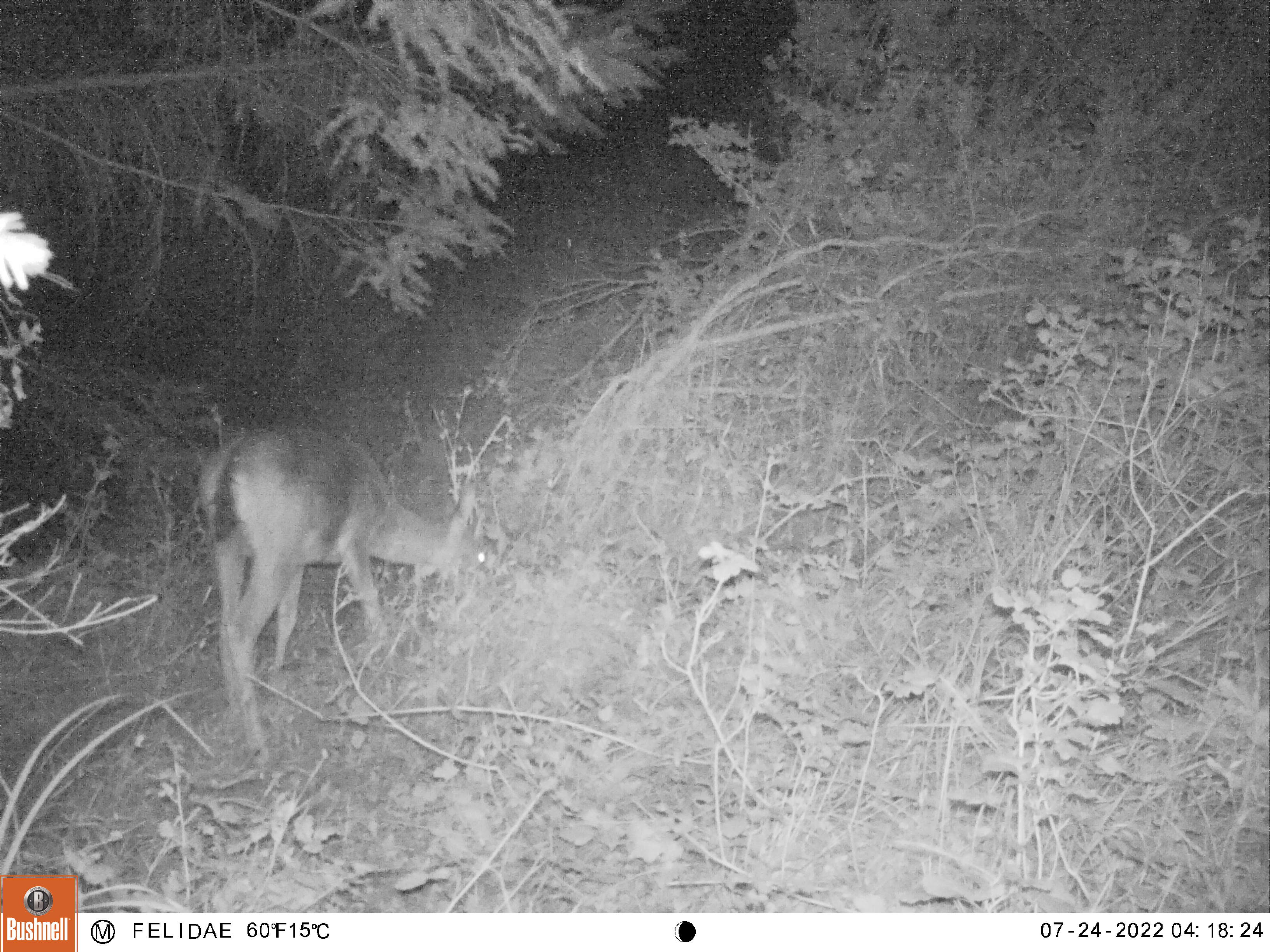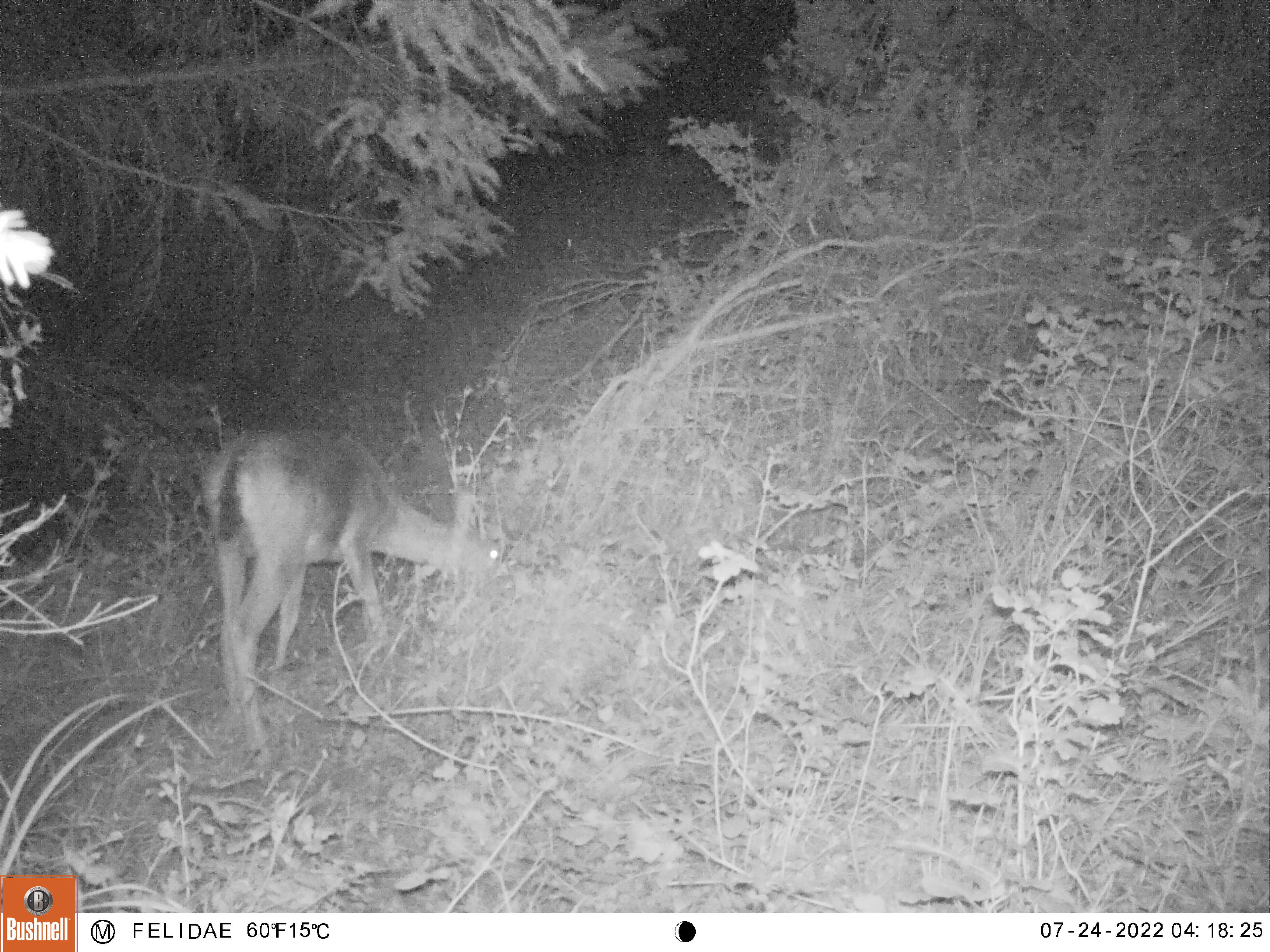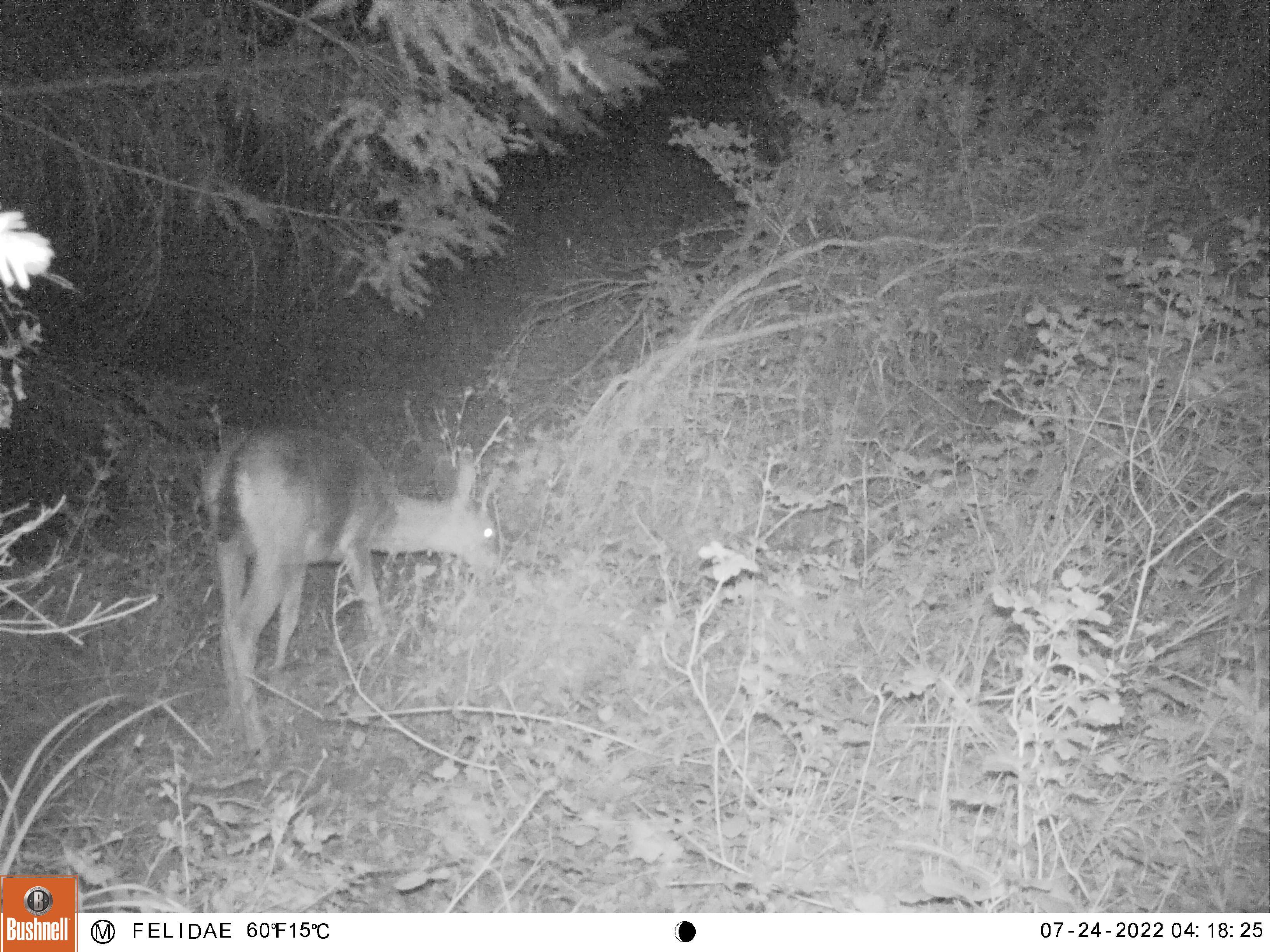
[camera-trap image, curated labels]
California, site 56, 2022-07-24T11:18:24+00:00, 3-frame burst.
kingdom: Animalia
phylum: Chordata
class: Mammalia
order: Artiodactyla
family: Cervidae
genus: Odocoileus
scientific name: Odocoileus hemionus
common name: mule deer